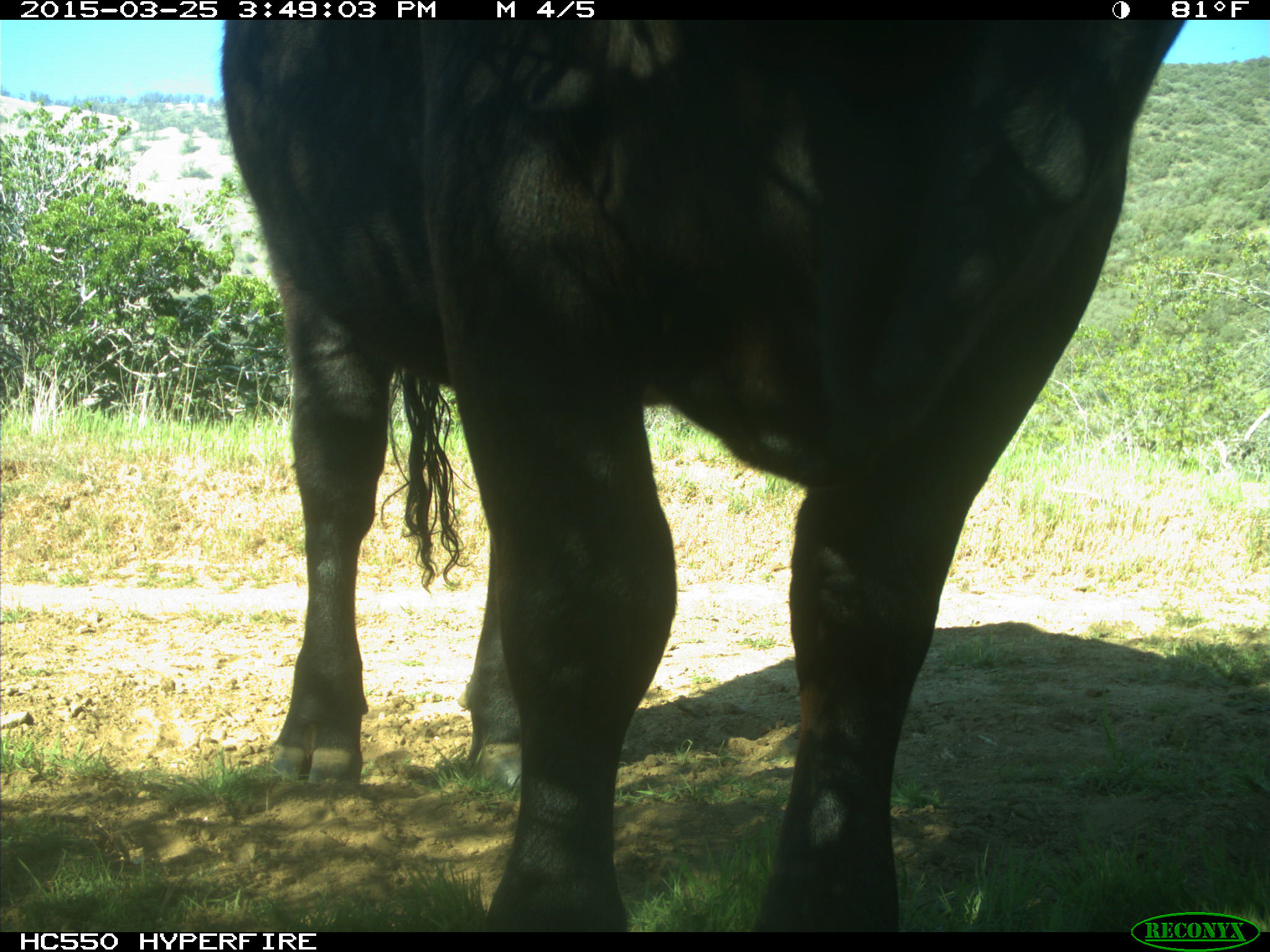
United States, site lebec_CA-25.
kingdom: Animalia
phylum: Chordata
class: Mammalia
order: Artiodactyla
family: Bovidae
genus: Bos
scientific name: Bos taurus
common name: domestic cow